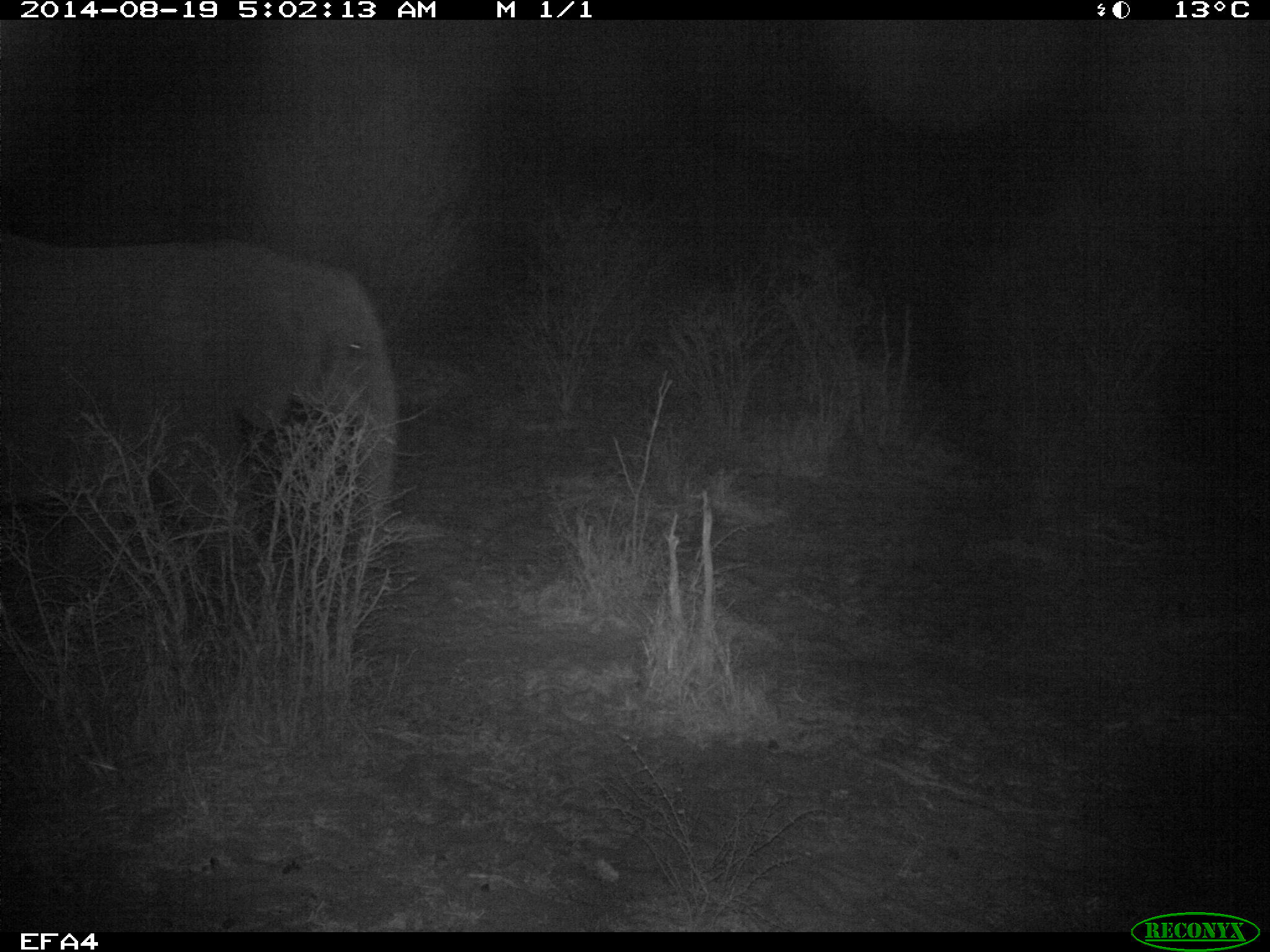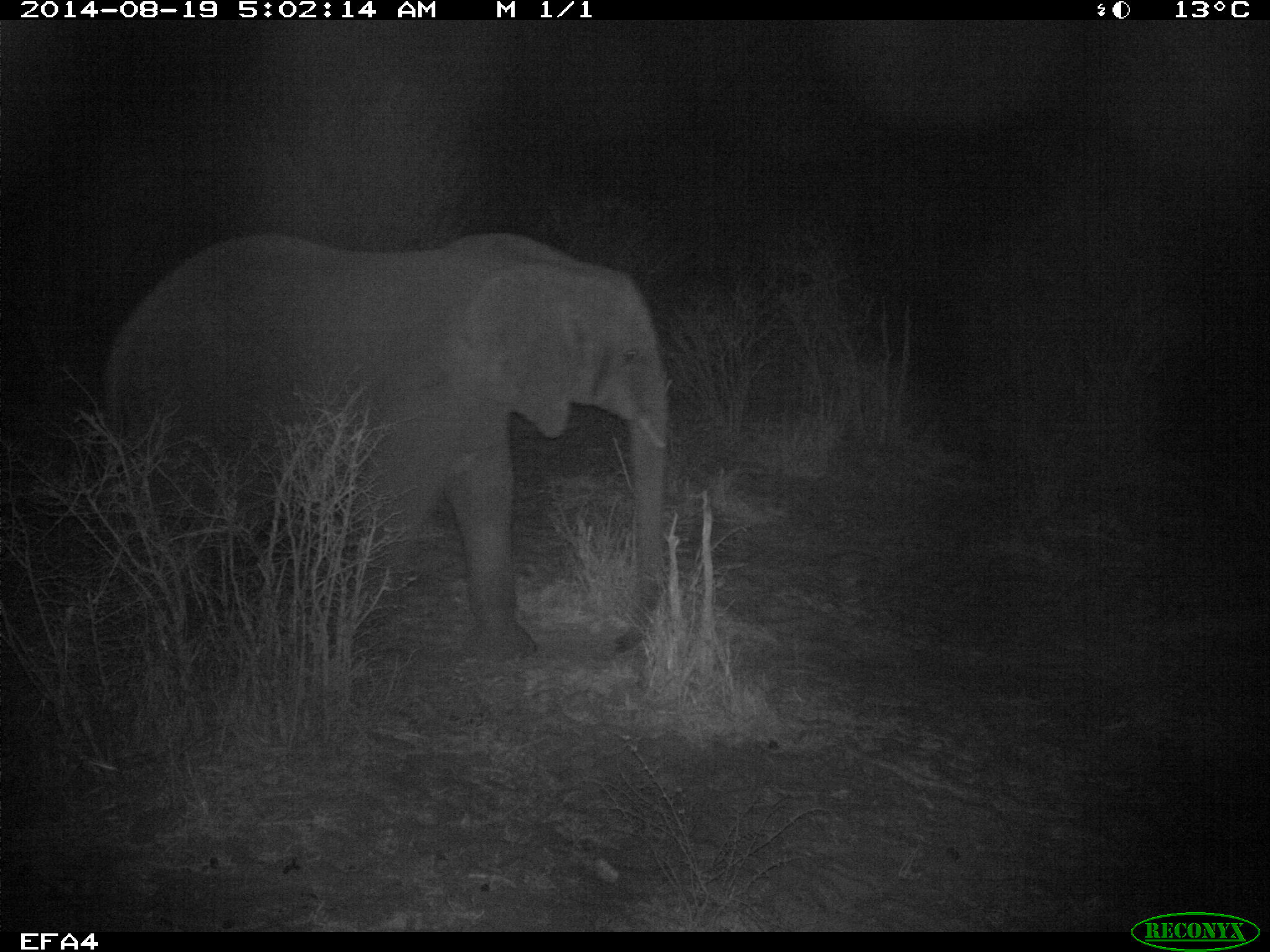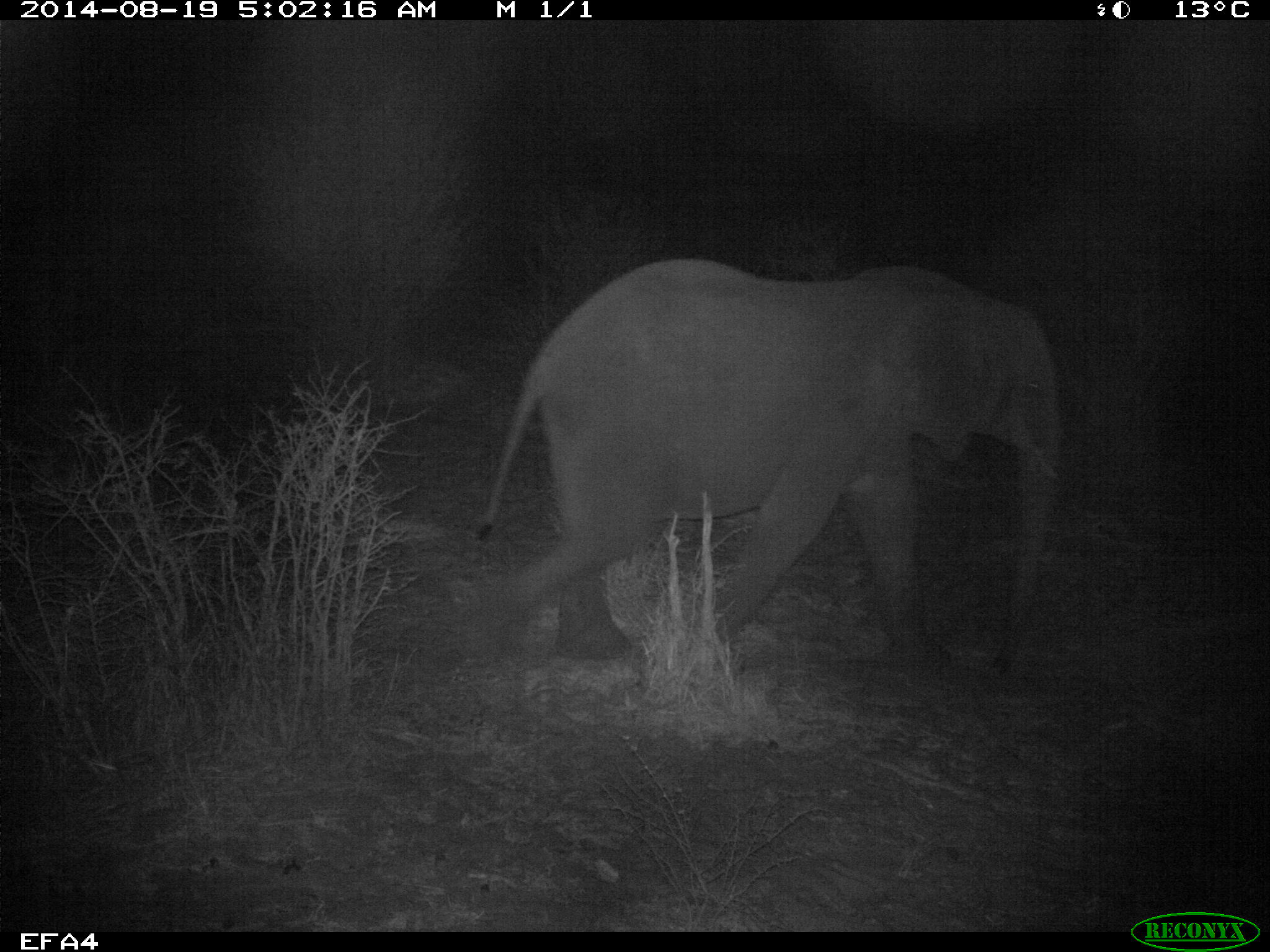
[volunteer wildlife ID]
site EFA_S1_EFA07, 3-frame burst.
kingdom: Animalia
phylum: Chordata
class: Mammalia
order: Proboscidea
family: Elephantidae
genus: Loxodonta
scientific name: Loxodonta africana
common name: african bush elephant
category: elephant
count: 1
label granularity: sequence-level